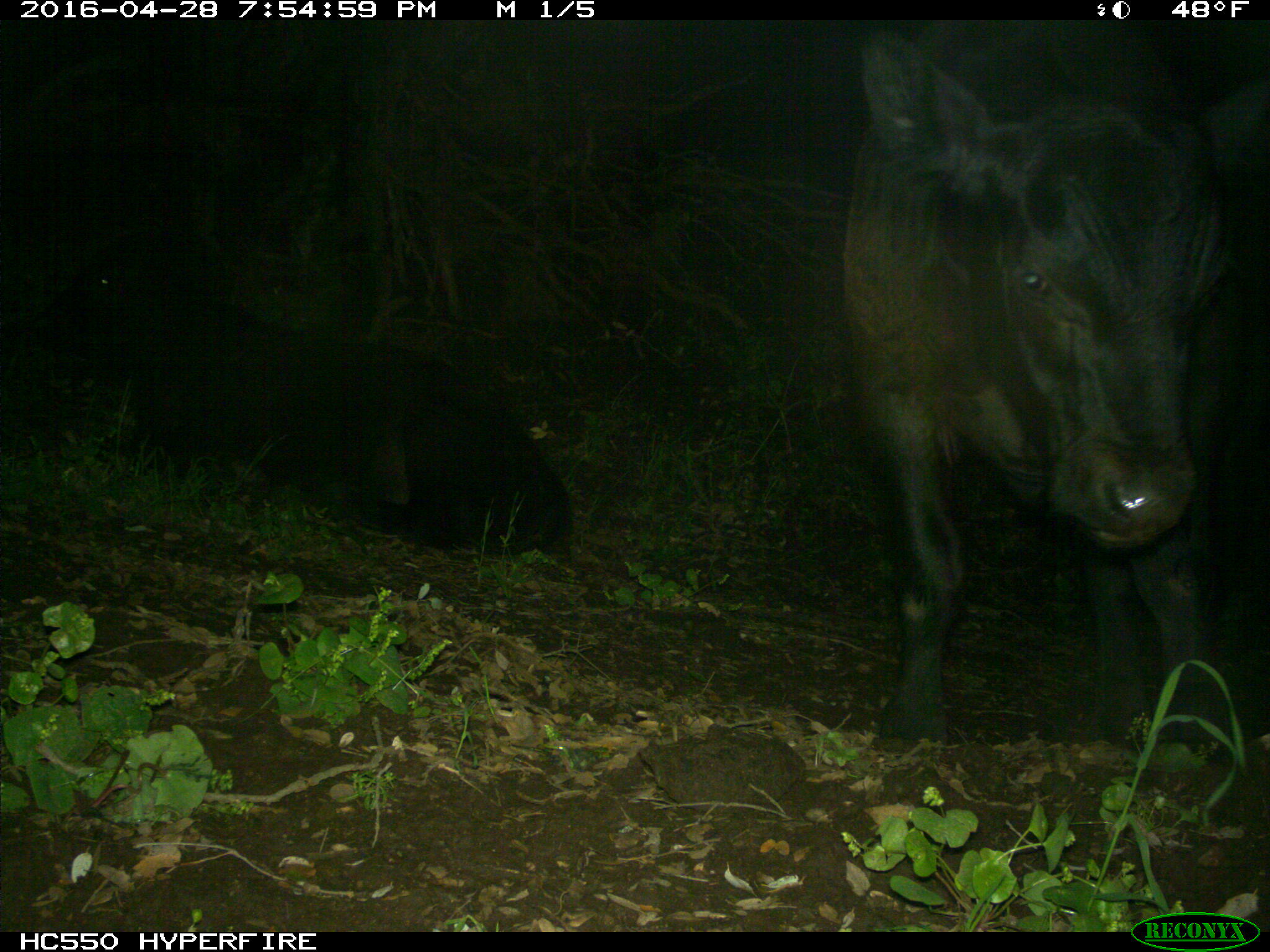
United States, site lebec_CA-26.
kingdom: Animalia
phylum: Chordata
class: Mammalia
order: Artiodactyla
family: Bovidae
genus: Bos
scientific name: Bos taurus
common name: domestic cow